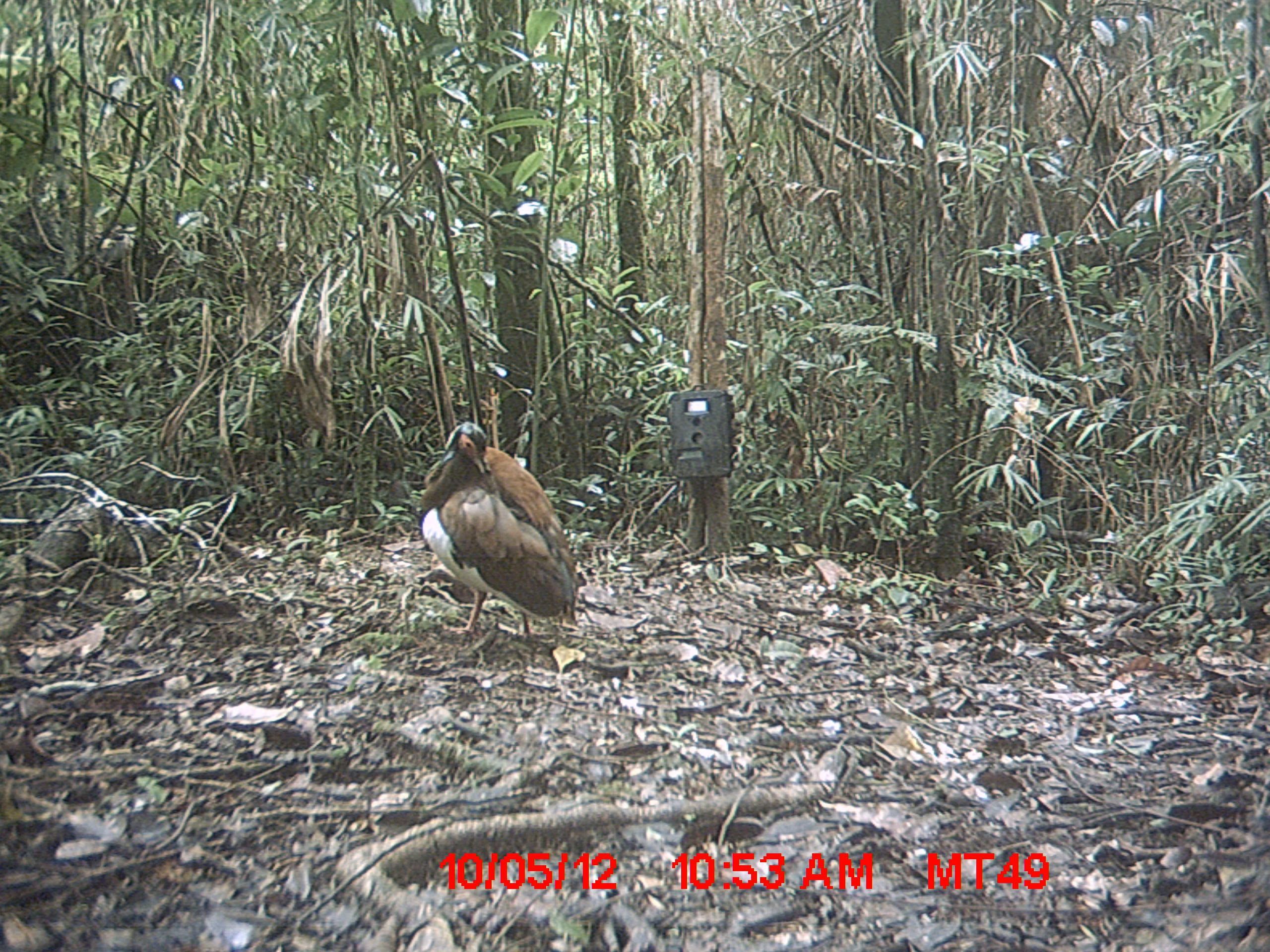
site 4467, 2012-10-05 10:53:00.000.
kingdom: Animalia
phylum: Chordata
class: Aves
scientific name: Aves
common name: bird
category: unknown bird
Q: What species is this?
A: Unknown bird (bird) (Aves).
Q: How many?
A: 1.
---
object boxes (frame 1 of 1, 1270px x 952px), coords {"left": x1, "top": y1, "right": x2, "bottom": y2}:
unknown bird: {"left": 413, "top": 418, "right": 580, "bottom": 638}